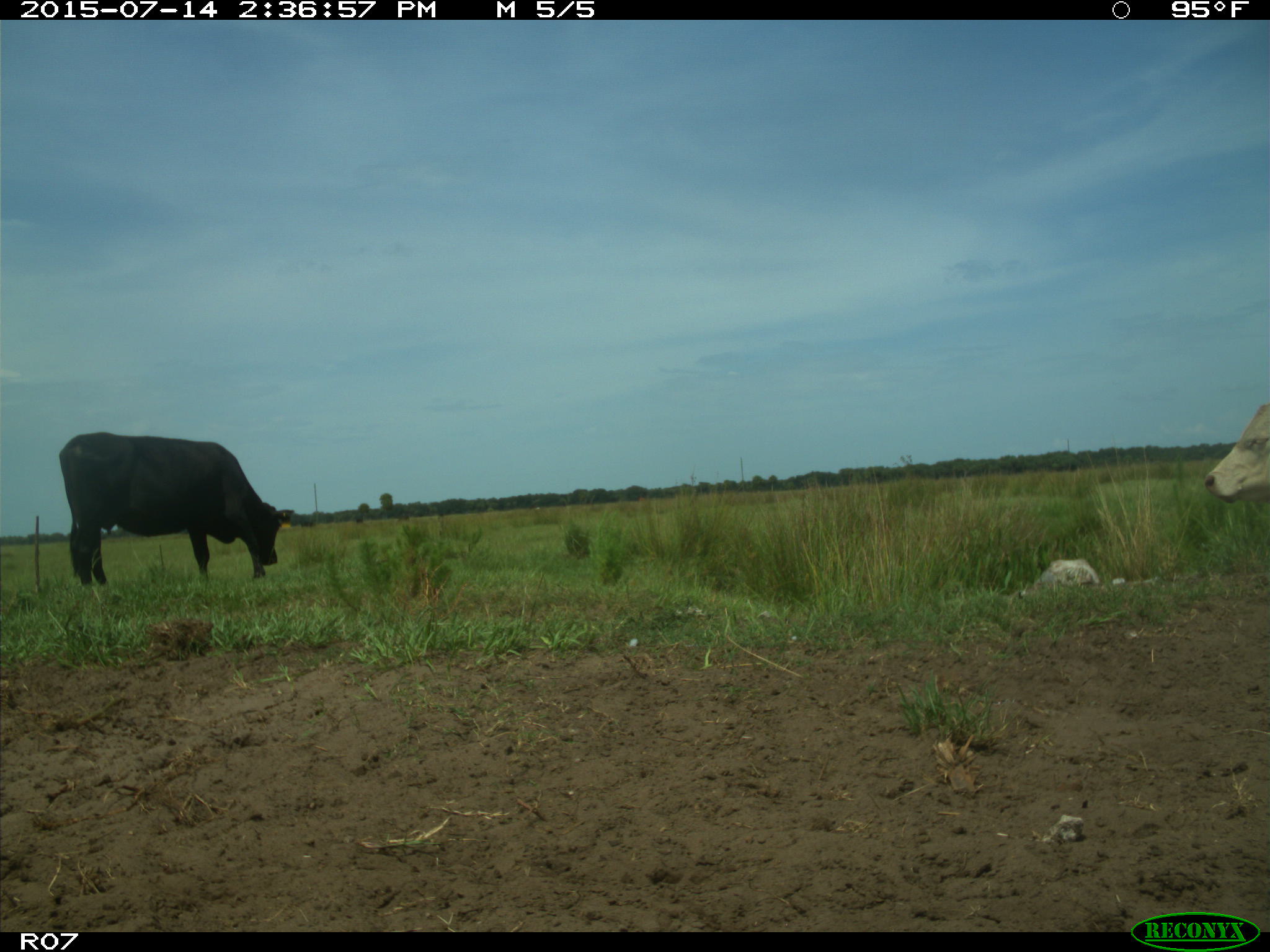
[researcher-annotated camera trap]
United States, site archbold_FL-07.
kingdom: Animalia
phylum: Chordata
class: Mammalia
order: Artiodactyla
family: Bovidae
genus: Bos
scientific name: Bos taurus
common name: domestic cow